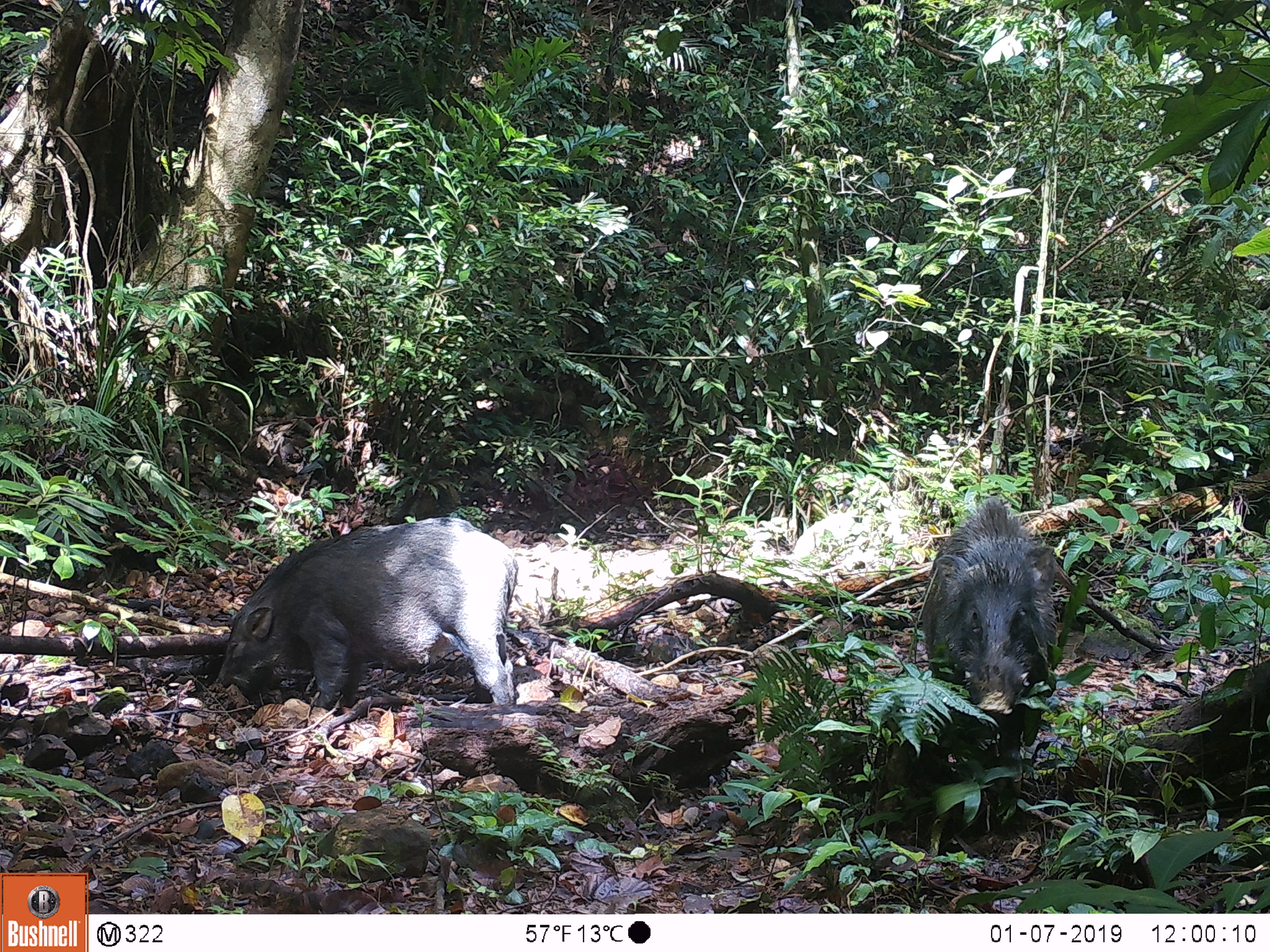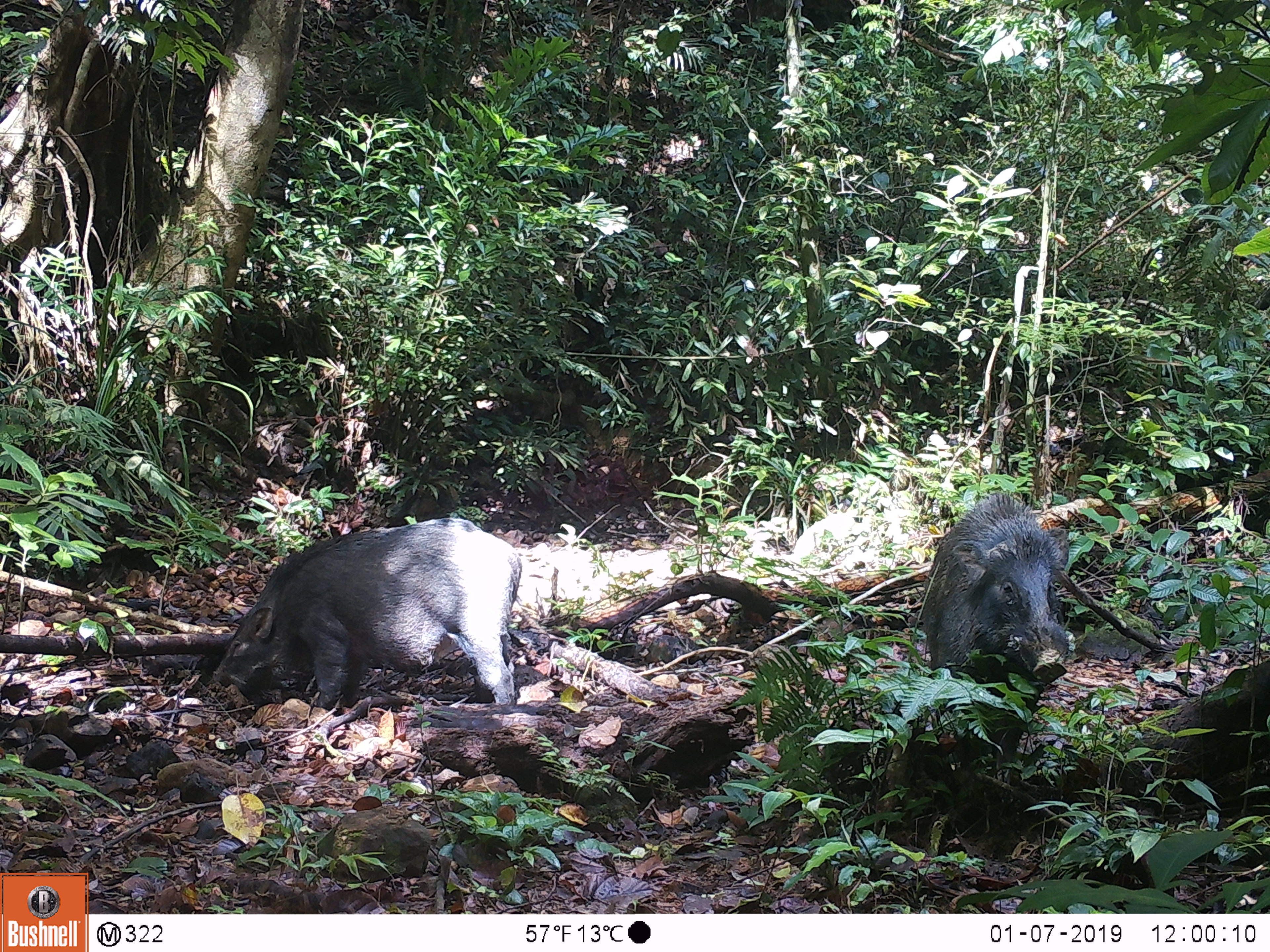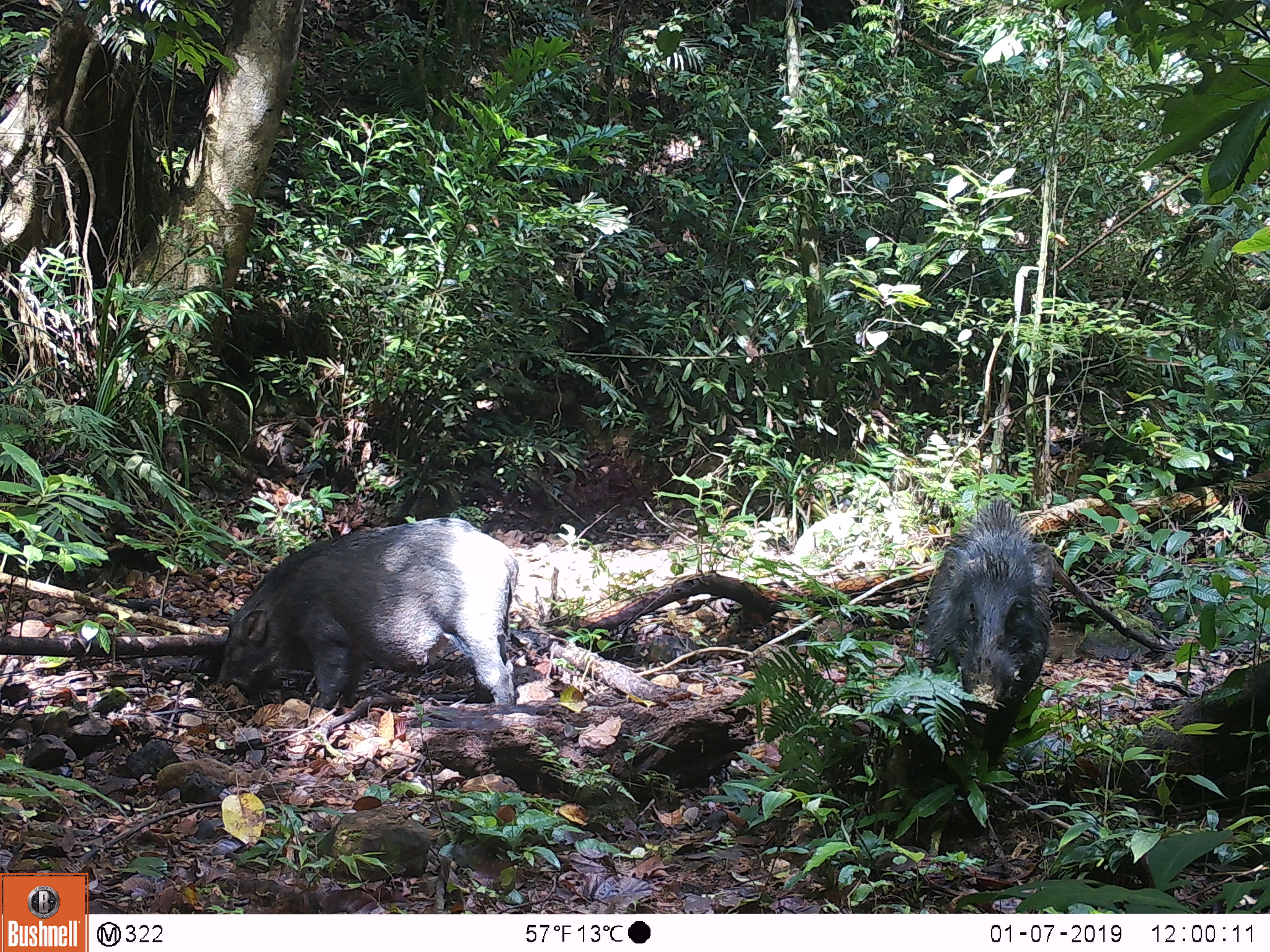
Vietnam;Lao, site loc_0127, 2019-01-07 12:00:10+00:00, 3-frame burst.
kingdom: Animalia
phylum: Chordata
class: Mammalia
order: Artiodactyla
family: Suidae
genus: Sus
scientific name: Sus scrofa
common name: eurasian wild pig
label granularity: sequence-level